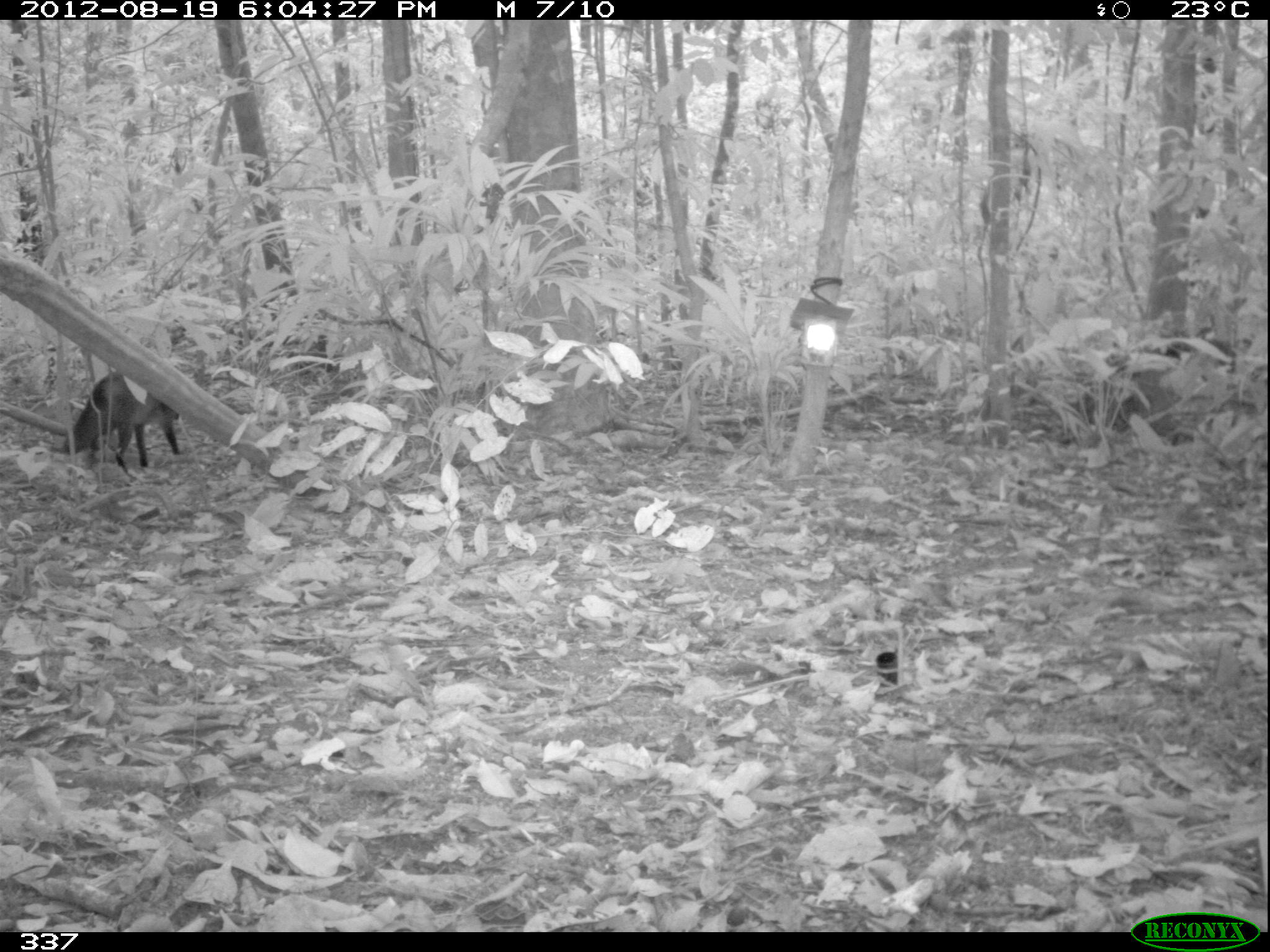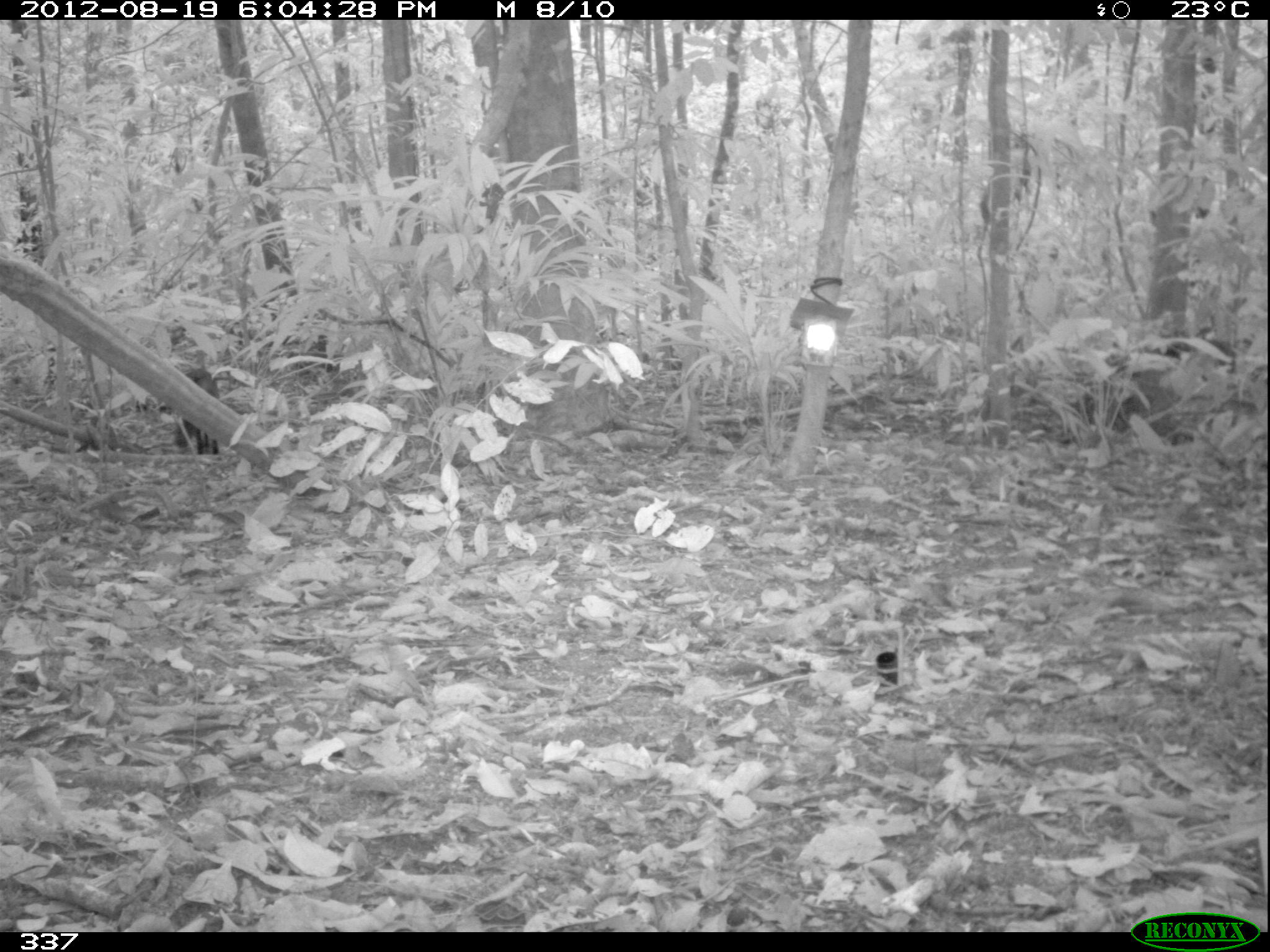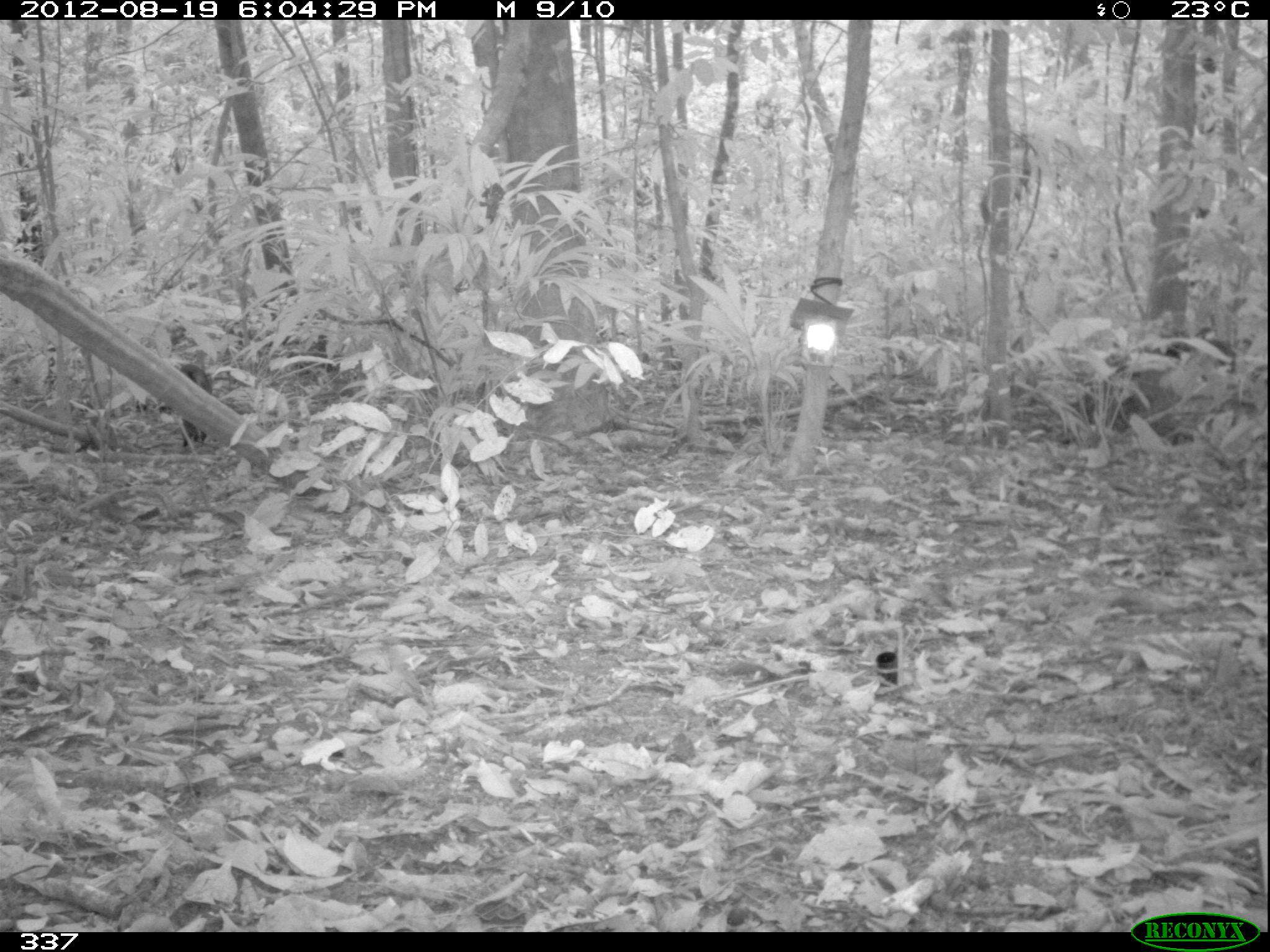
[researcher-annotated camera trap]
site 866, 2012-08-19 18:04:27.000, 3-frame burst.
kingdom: Animalia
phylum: Chordata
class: Mammalia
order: Carnivora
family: Canidae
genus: Atelocynus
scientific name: Atelocynus microtis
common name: short-eared dog